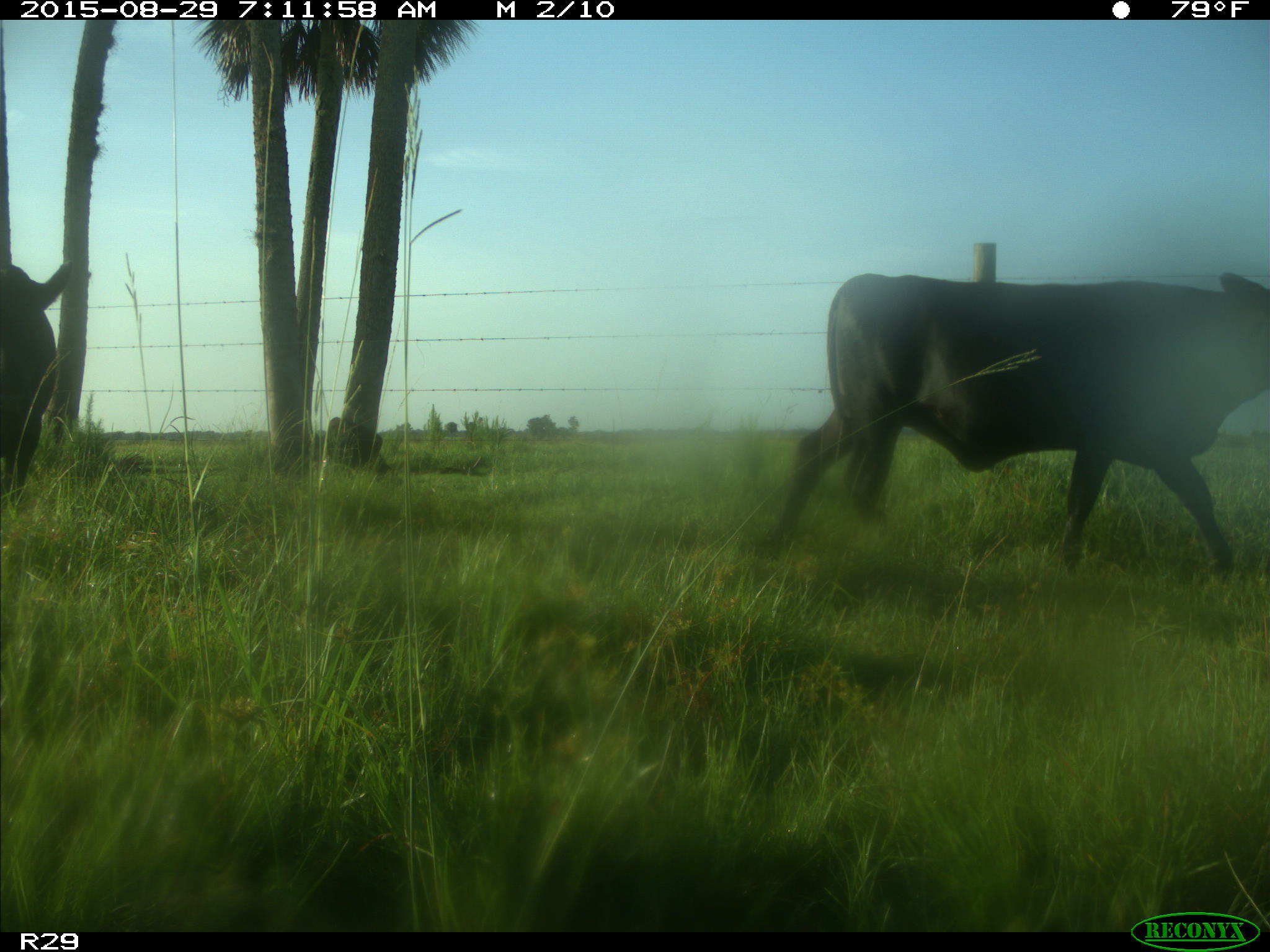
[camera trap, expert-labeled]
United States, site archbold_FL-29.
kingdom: Animalia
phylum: Chordata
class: Mammalia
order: Artiodactyla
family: Bovidae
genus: Bos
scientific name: Bos taurus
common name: domestic cow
Bos taurus (domestic cow).